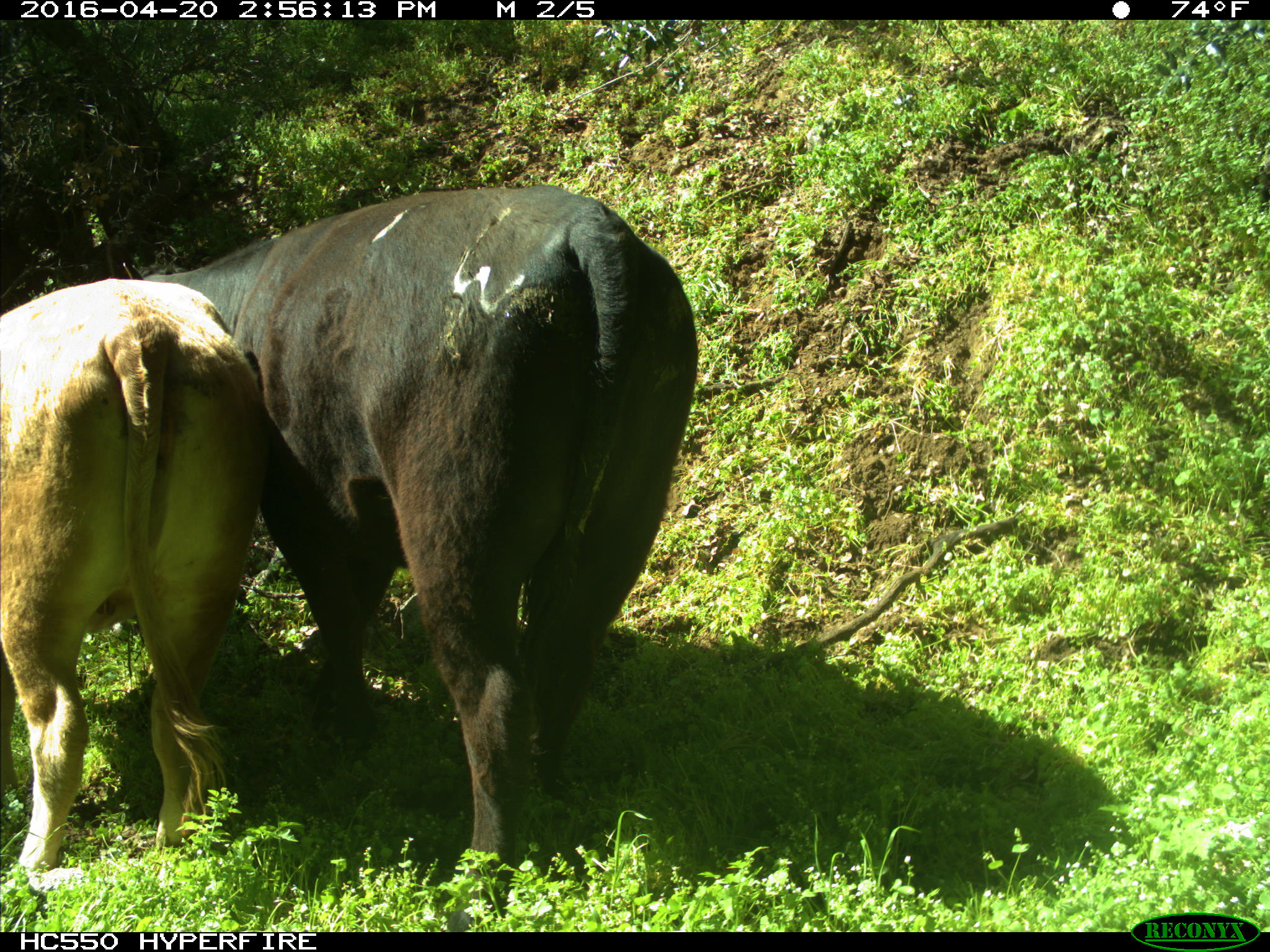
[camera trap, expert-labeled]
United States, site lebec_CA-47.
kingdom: Animalia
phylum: Chordata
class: Mammalia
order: Artiodactyla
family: Bovidae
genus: Bos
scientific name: Bos taurus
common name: domestic cow